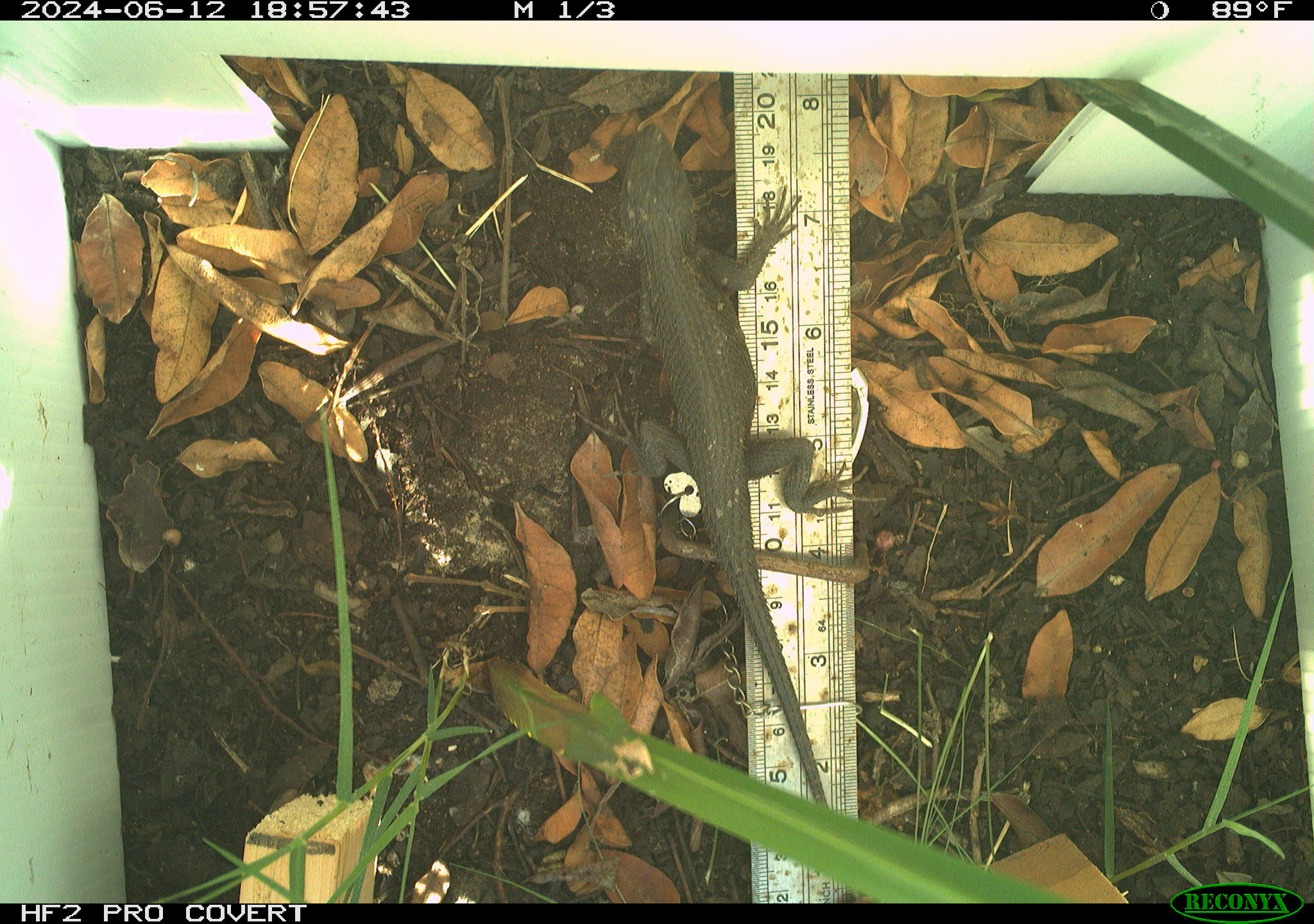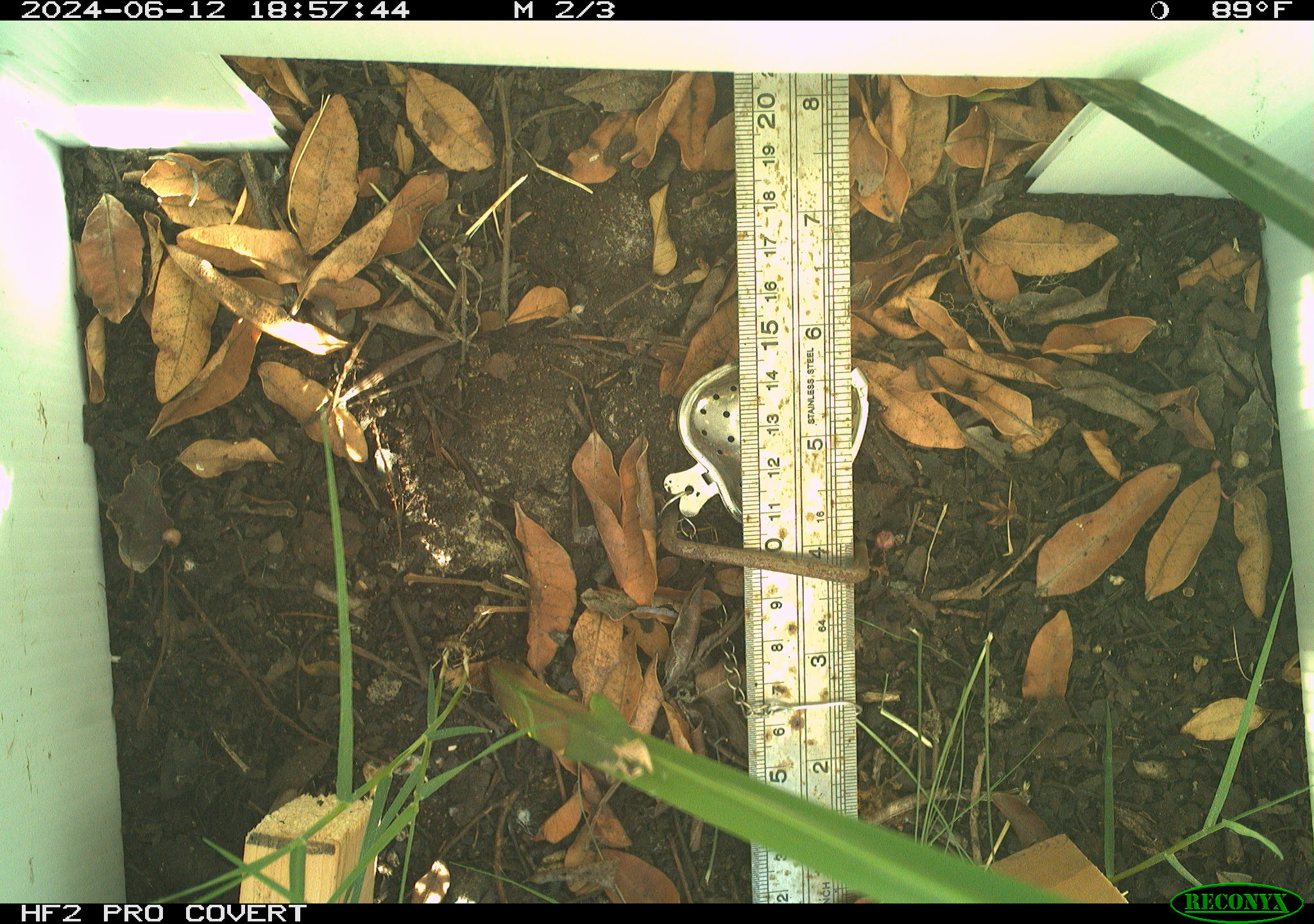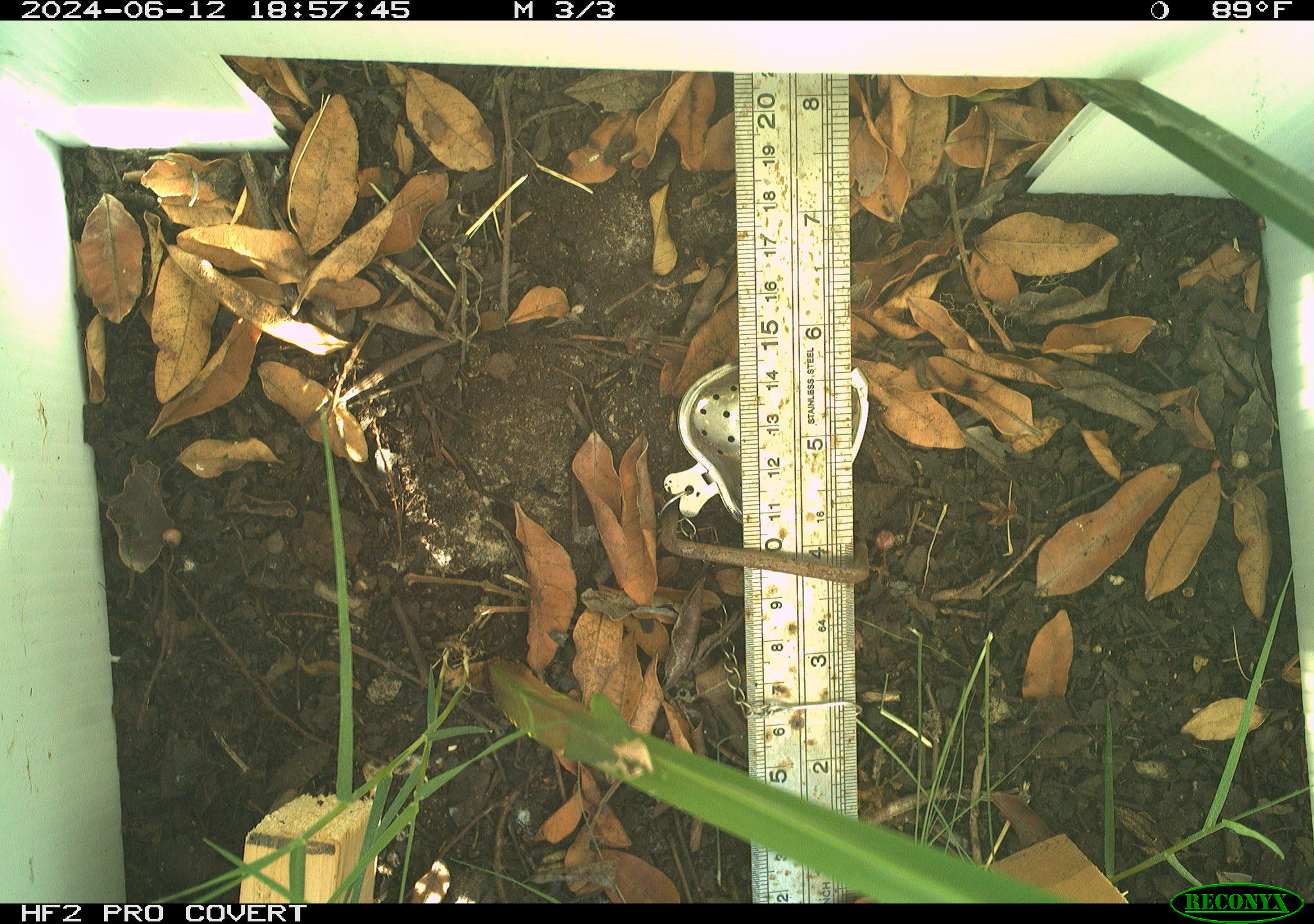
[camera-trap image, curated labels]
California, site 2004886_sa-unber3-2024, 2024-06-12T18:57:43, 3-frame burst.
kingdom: Animalia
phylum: Chordata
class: Reptilia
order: Squamata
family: Phrynosomatidae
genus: Sceloporus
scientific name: Sceloporus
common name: spiny lizards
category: sceloporus species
Sceloporus species (spiny lizards) (Sceloporus).